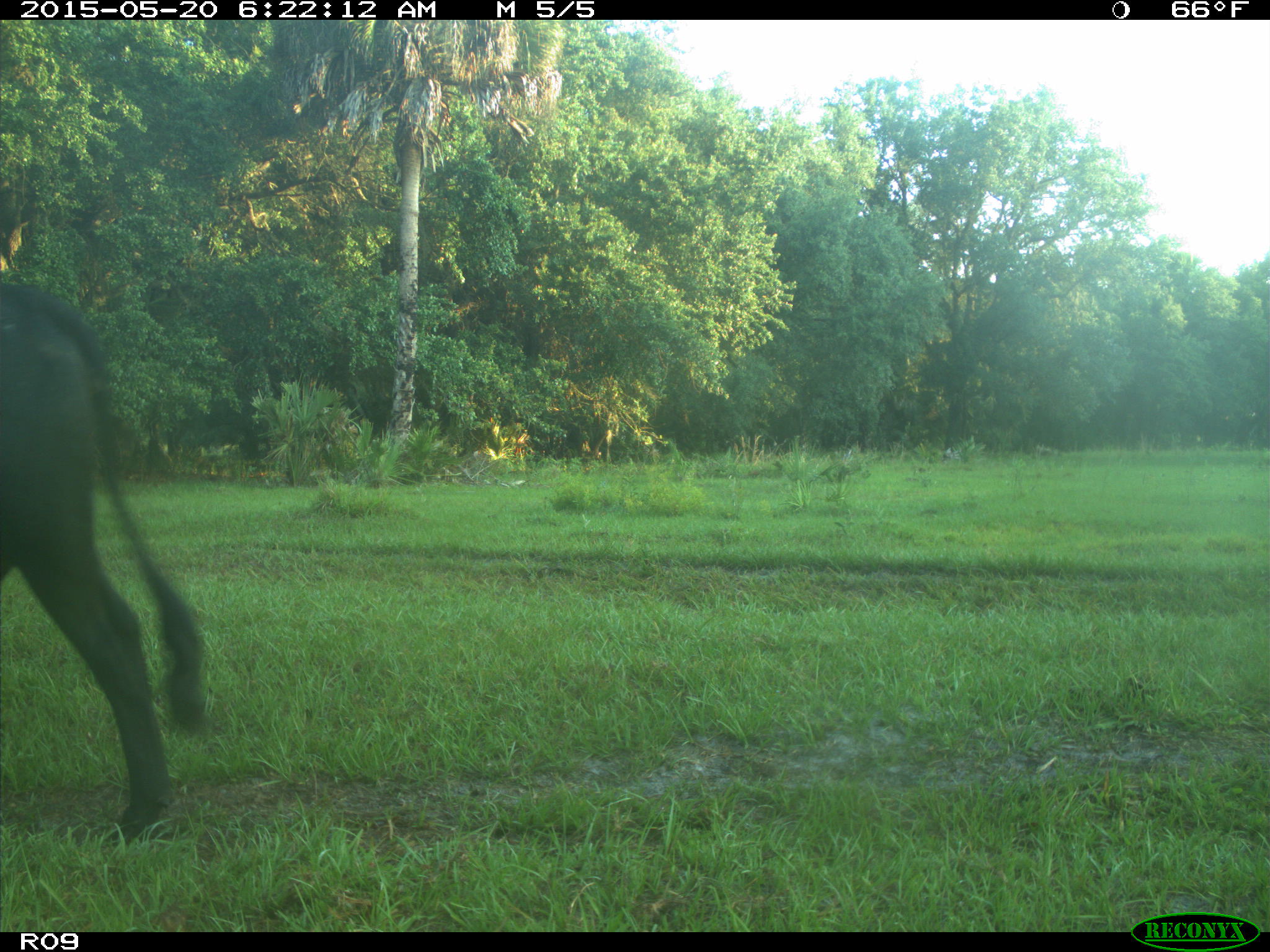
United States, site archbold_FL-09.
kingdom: Animalia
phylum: Chordata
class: Mammalia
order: Artiodactyla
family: Bovidae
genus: Bos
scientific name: Bos taurus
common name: domestic cow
Bos taurus (domestic cow).